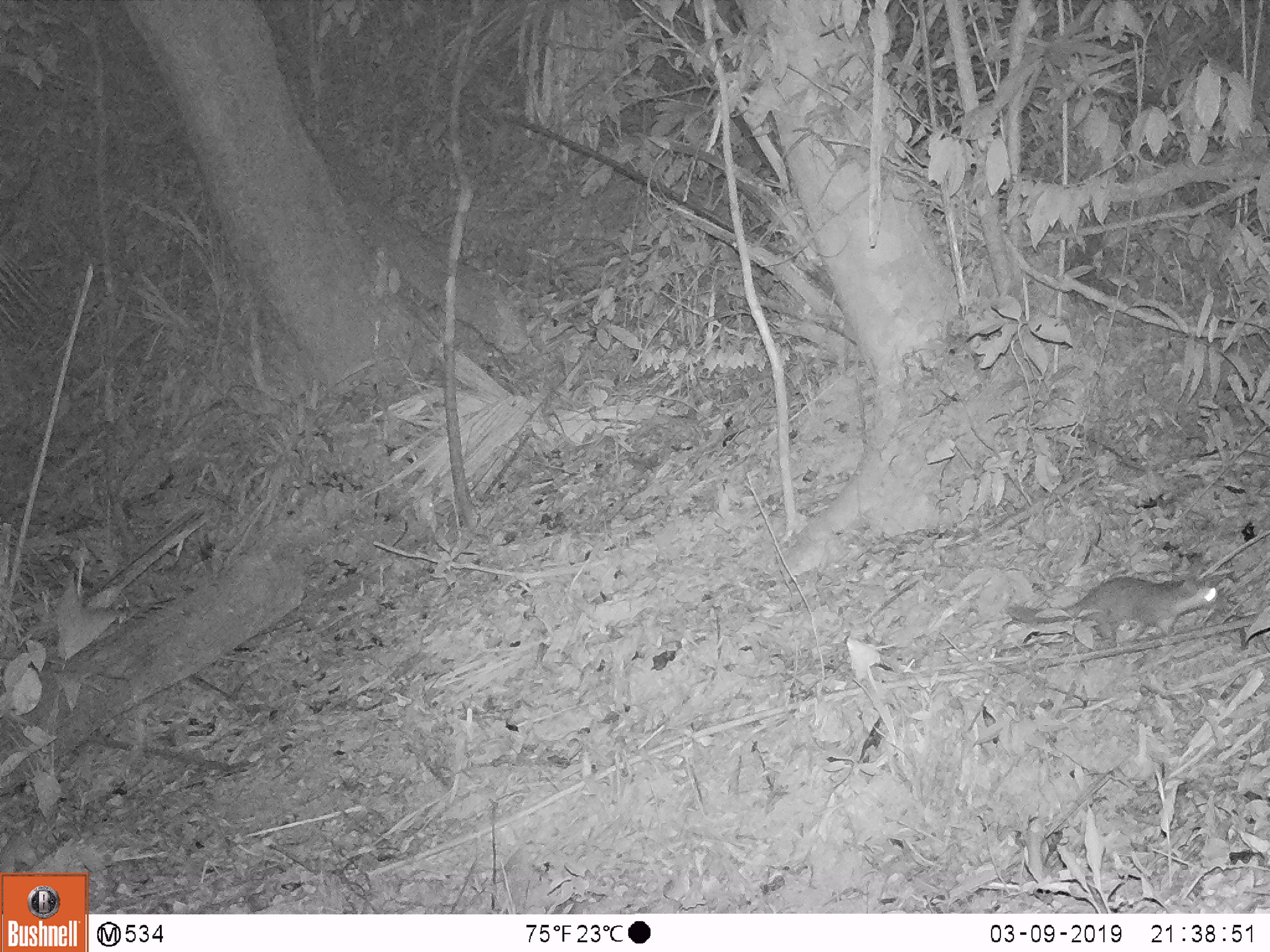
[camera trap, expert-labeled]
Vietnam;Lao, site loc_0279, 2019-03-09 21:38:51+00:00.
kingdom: Animalia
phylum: Chordata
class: Mammalia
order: Carnivora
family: Mustelidae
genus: Melogale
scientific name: Melogale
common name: ferret badger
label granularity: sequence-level